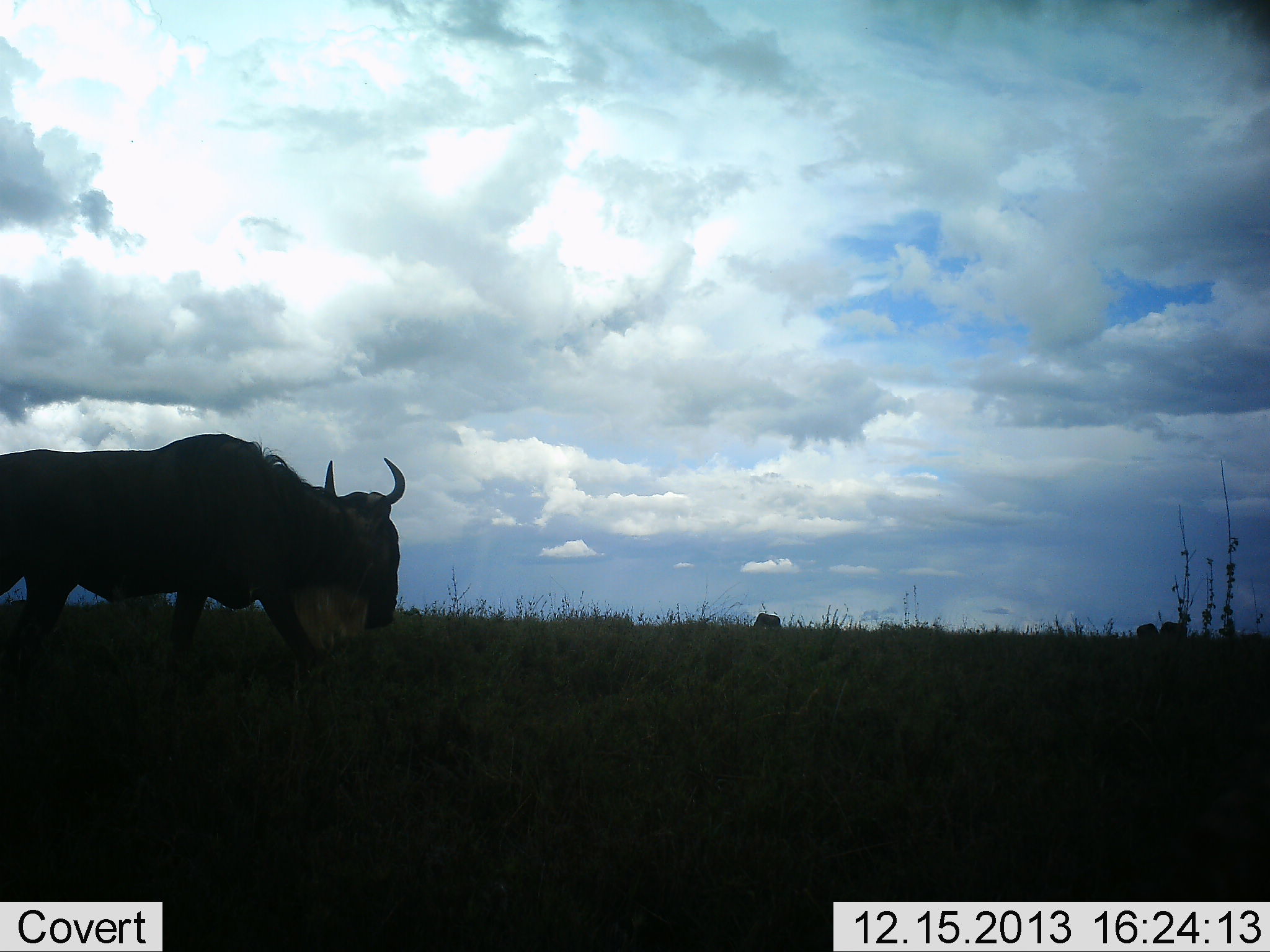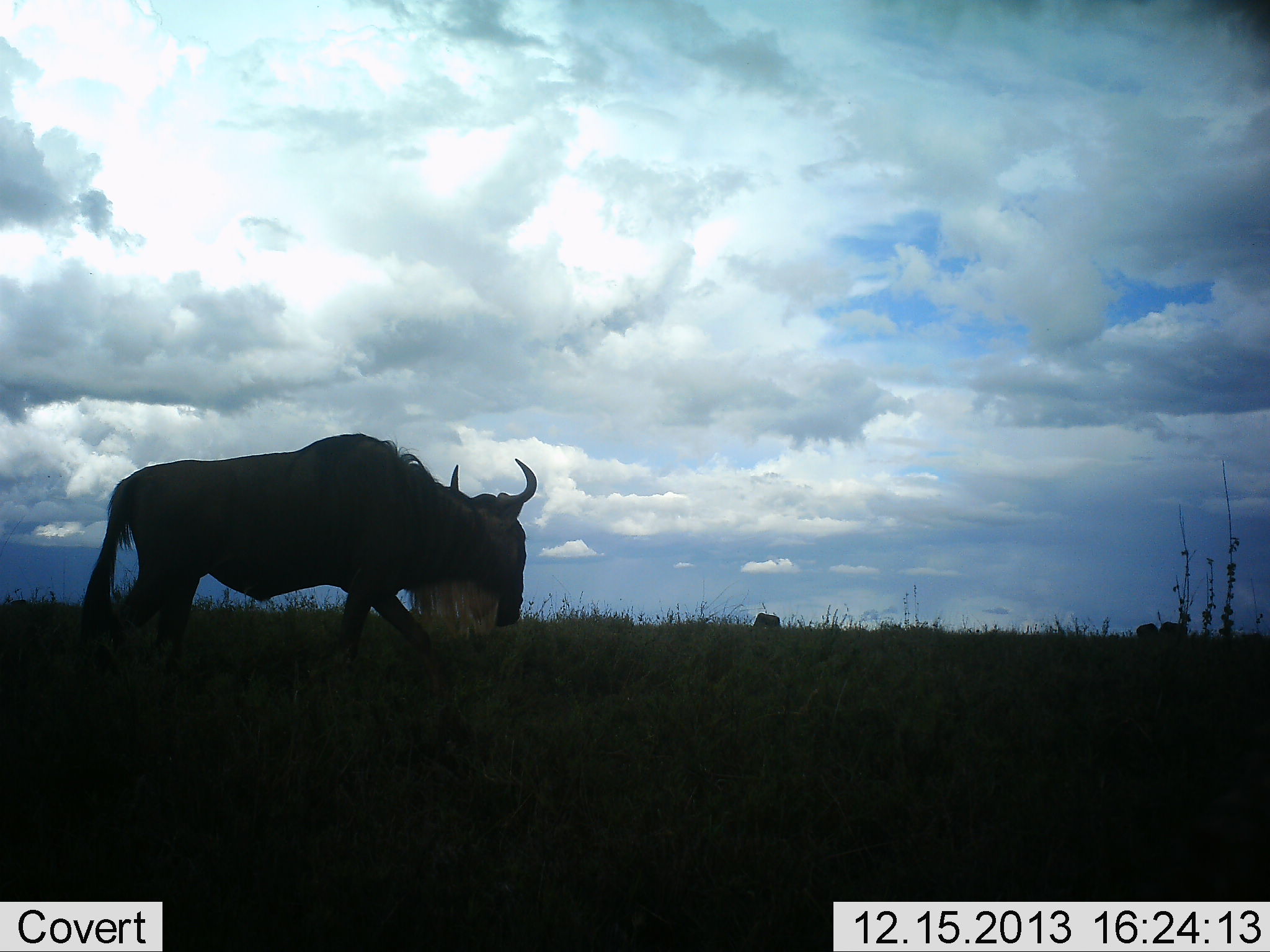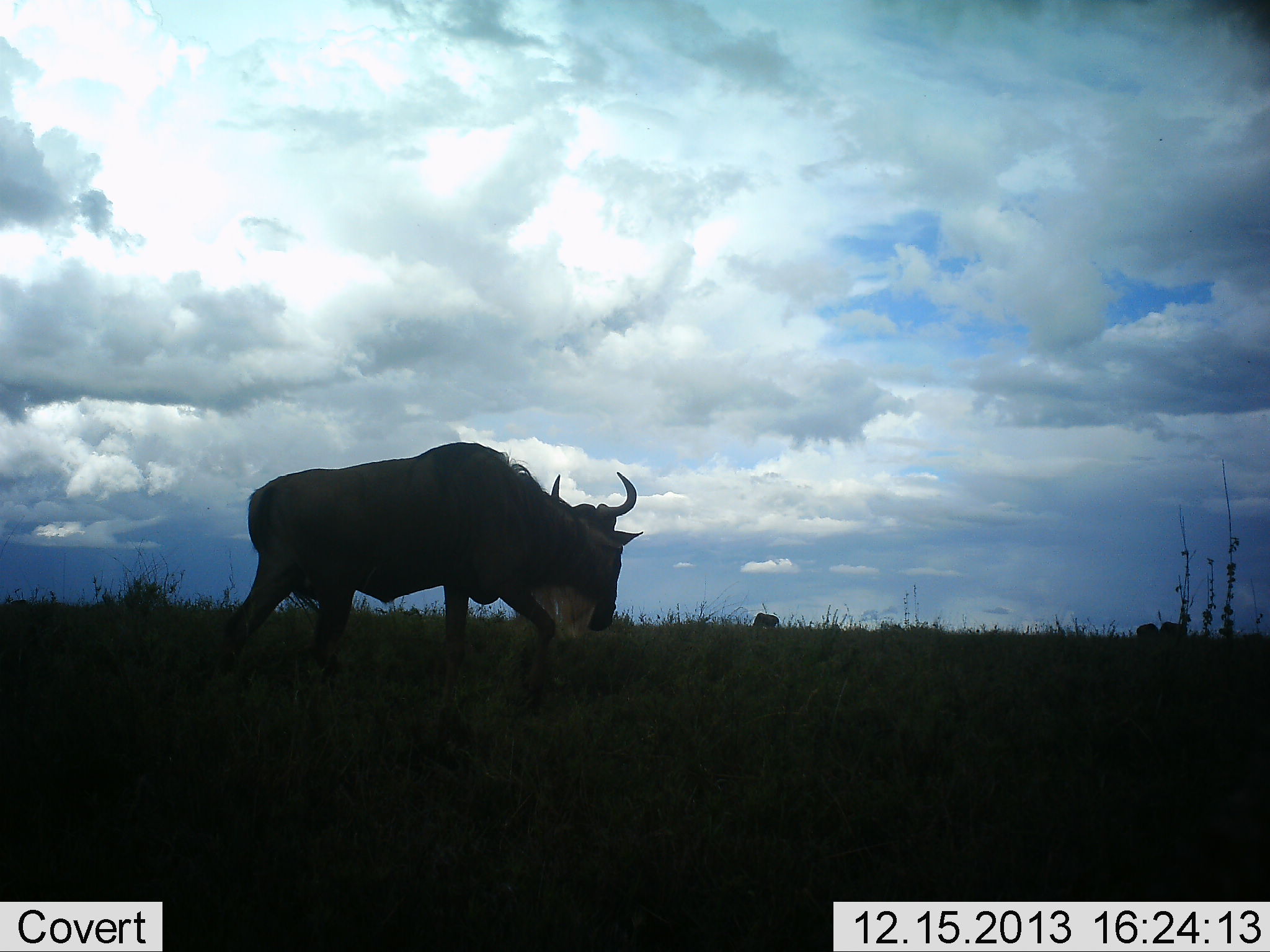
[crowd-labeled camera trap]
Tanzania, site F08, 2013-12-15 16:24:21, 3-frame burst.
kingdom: Animalia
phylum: Chordata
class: Mammalia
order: Artiodactyla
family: Bovidae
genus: Connochaetes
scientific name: Connochaetes taurinus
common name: blue wildebeest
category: wildebeest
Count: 1.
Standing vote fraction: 30%.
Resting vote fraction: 0%.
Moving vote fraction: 100%.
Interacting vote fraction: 0%.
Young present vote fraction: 0%.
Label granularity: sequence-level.